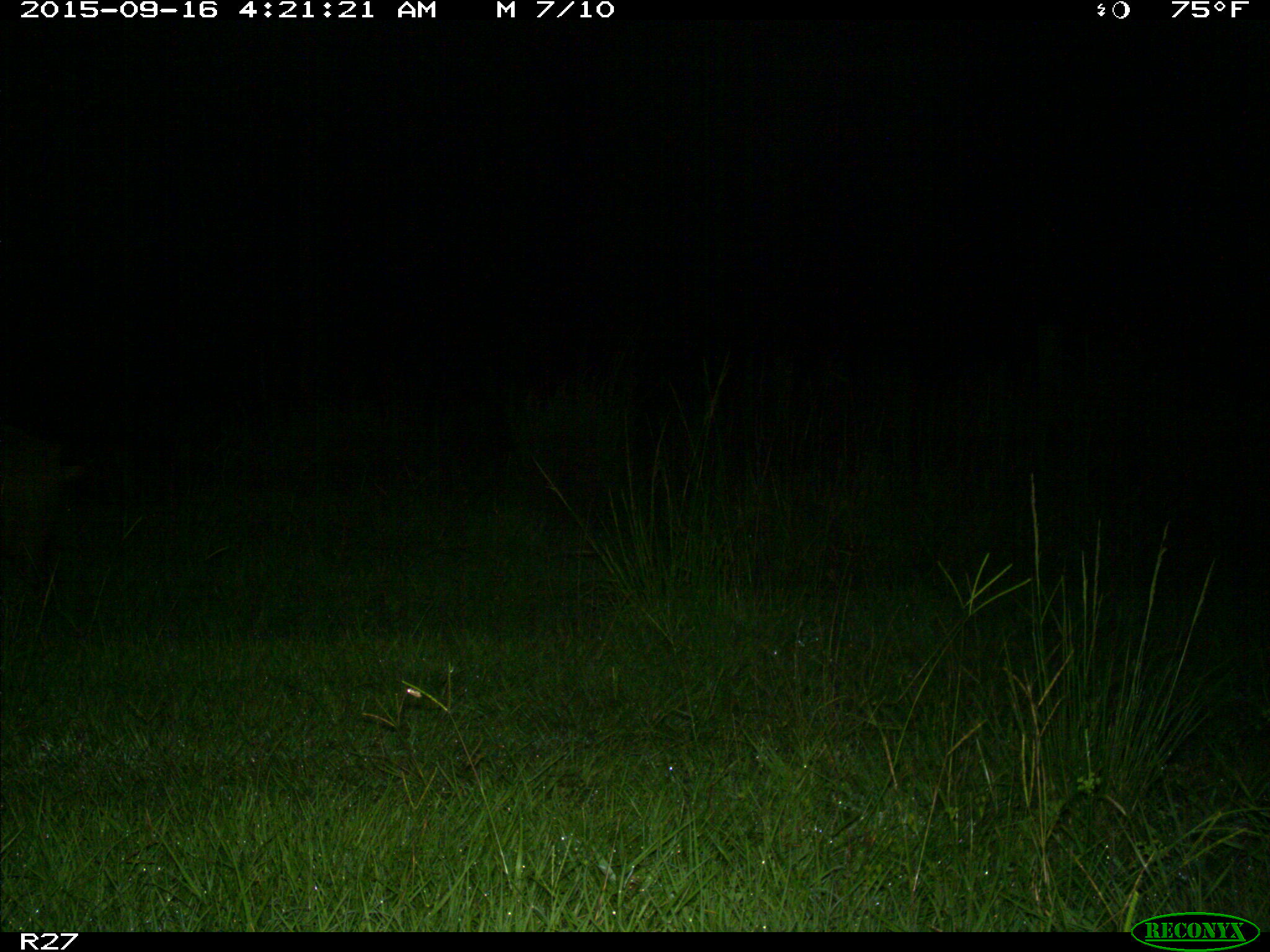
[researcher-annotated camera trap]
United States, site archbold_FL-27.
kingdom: Animalia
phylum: Chordata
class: Mammalia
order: Artiodactyla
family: Suidae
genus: Sus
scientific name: Sus scrofa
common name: wild boar